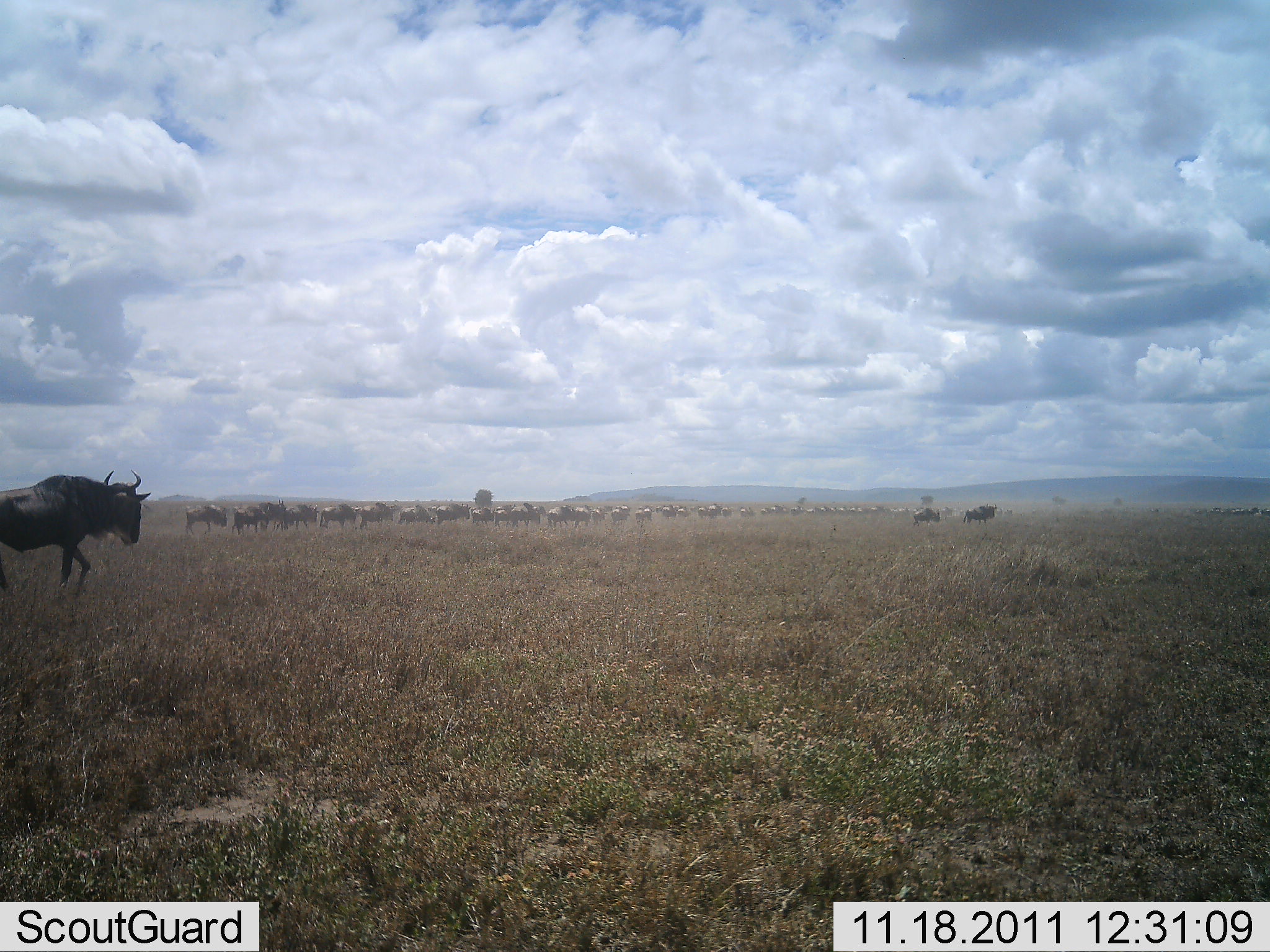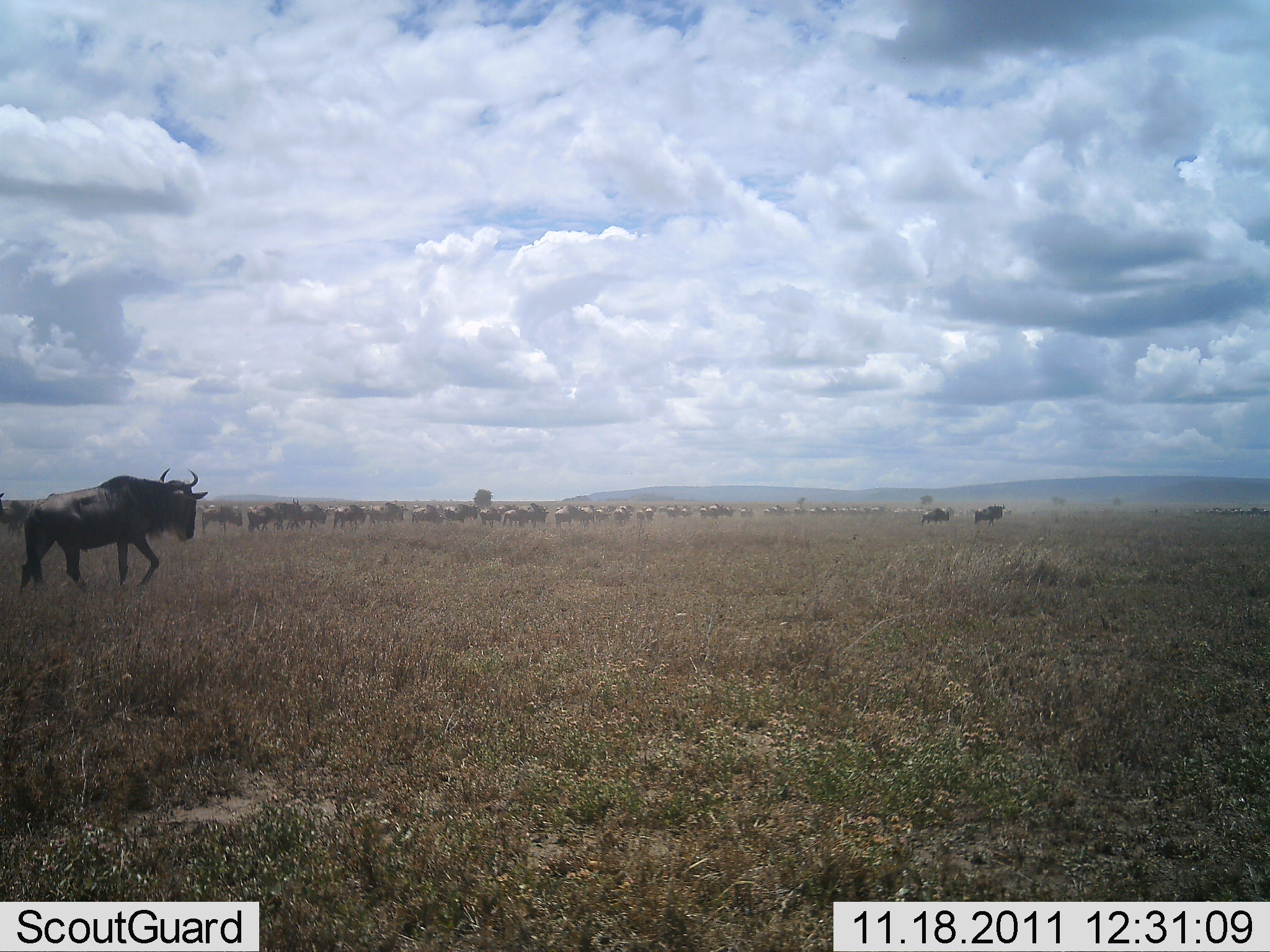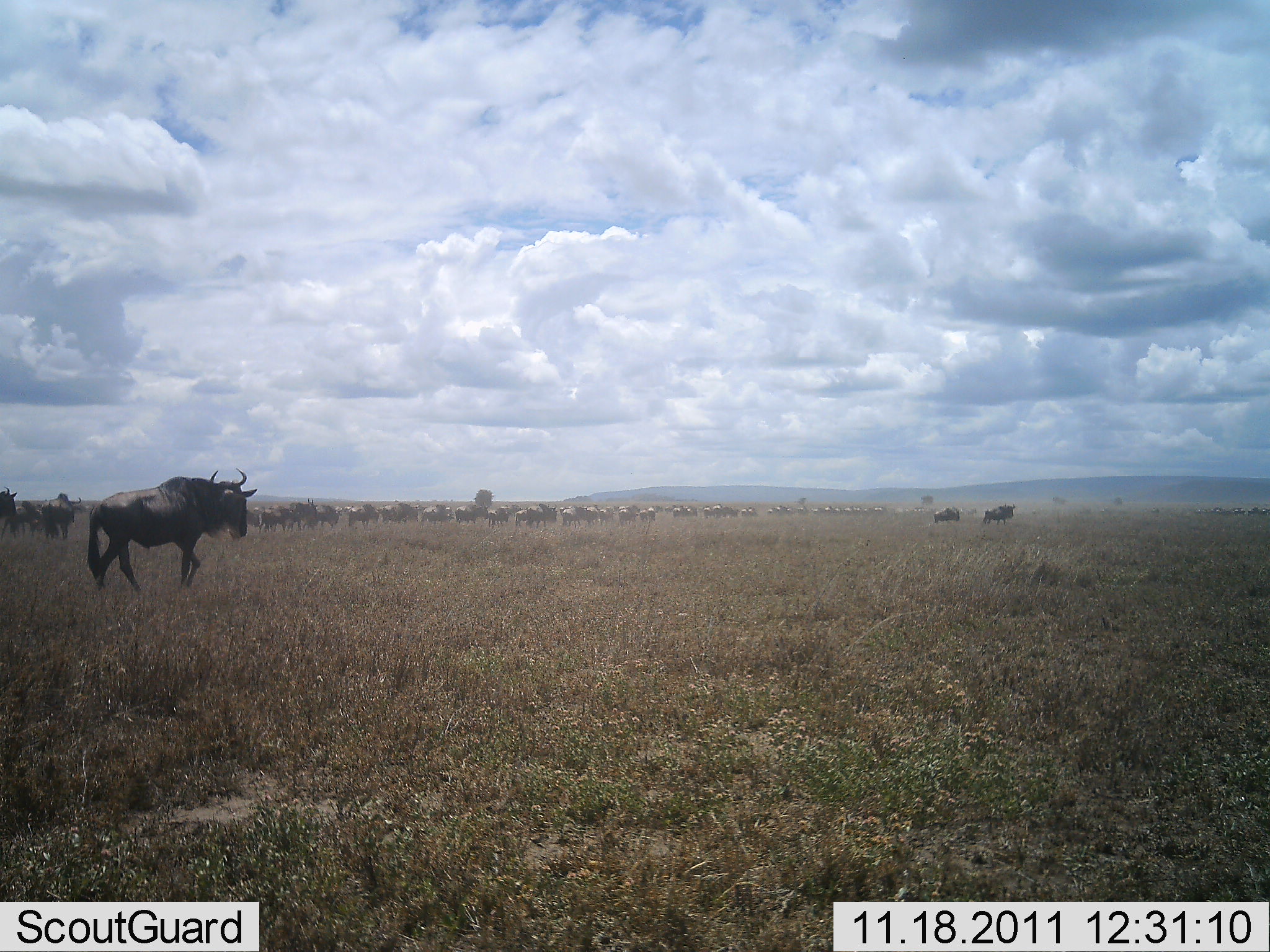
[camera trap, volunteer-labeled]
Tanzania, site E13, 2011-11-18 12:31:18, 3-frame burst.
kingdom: Animalia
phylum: Chordata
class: Mammalia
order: Artiodactyla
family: Bovidae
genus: Connochaetes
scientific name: Connochaetes taurinus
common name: blue wildebeest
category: wildebeest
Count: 51+.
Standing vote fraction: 18%.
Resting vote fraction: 0%.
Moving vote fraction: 100%.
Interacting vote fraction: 0%.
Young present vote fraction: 0%.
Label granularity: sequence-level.